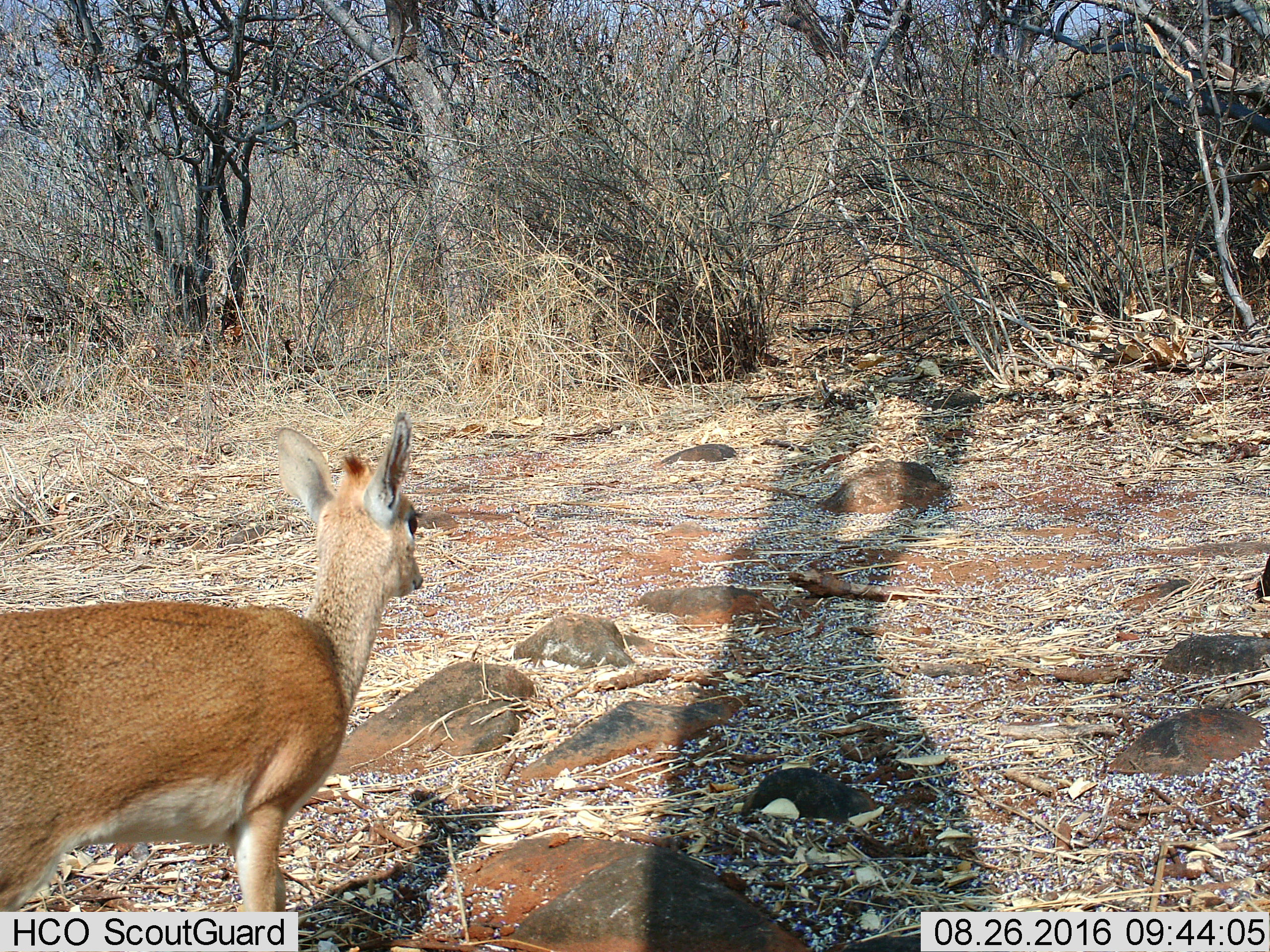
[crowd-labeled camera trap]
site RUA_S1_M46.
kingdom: Animalia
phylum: Chordata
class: Mammalia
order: Artiodactyla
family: Bovidae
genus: Madoqua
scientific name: Madoqua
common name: dik-dik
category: dikdik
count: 1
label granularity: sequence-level